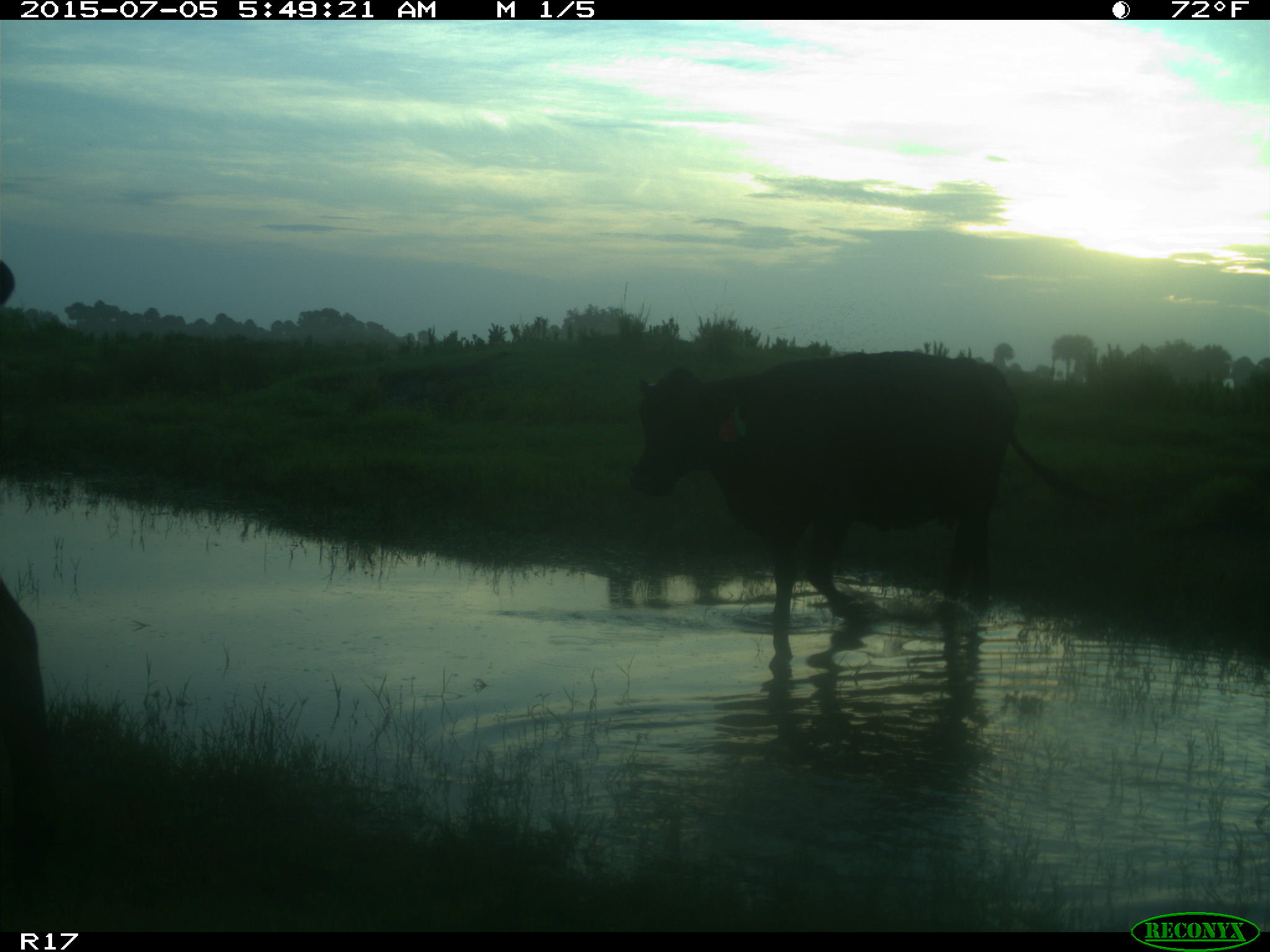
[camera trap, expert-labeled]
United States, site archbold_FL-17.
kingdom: Animalia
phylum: Chordata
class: Mammalia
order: Artiodactyla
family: Bovidae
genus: Bos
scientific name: Bos taurus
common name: domestic cow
Bos taurus (domestic cow).